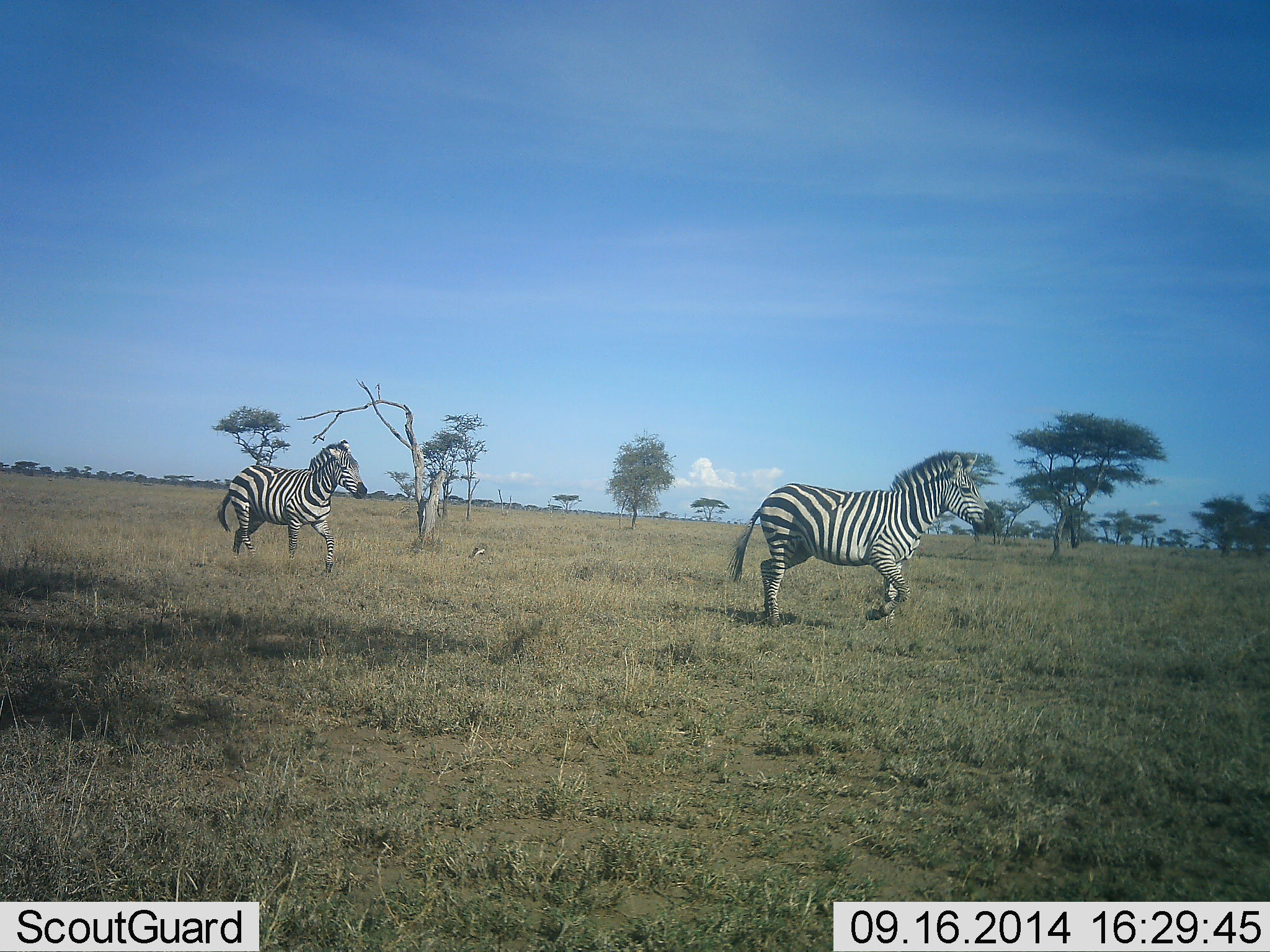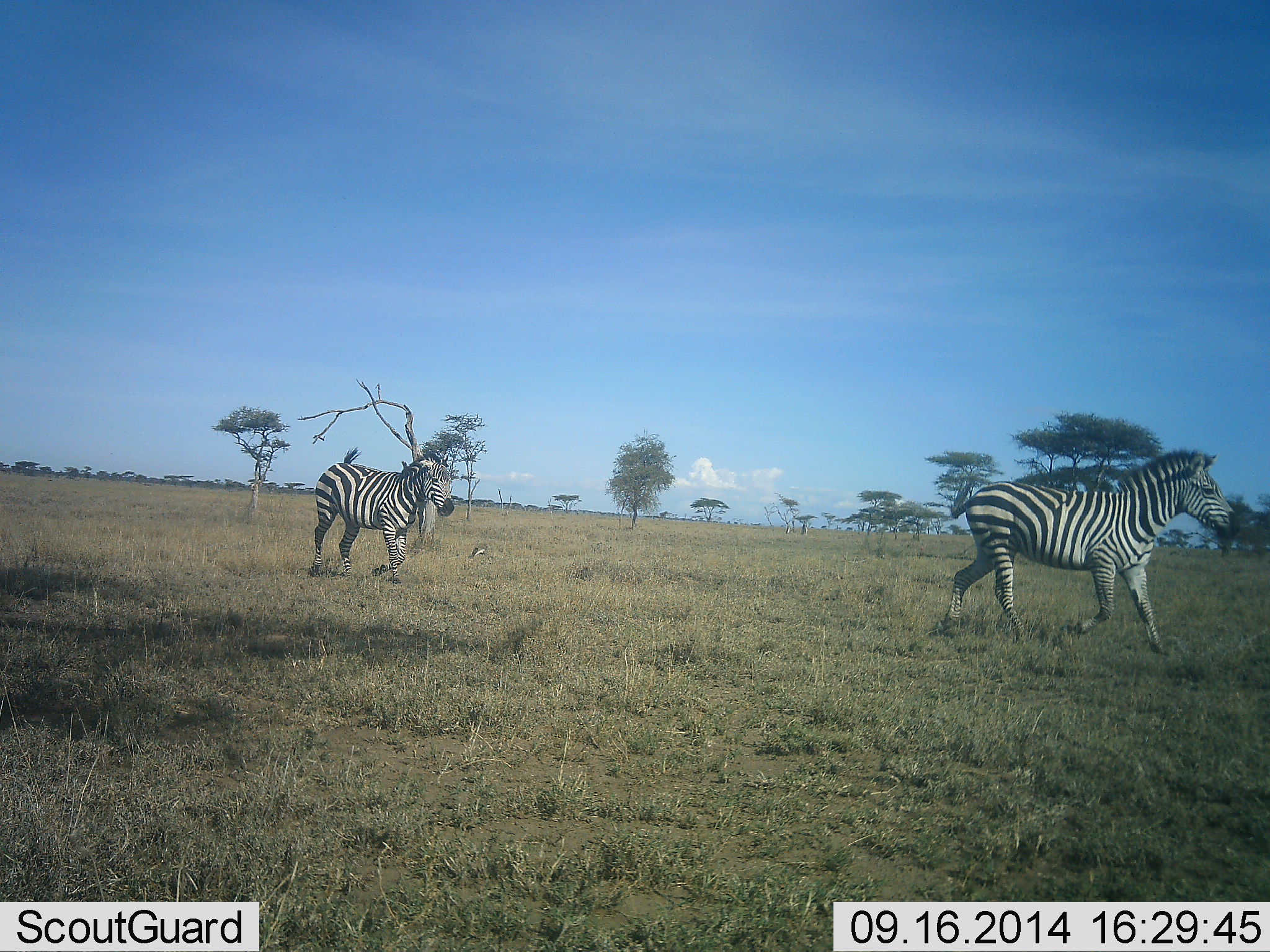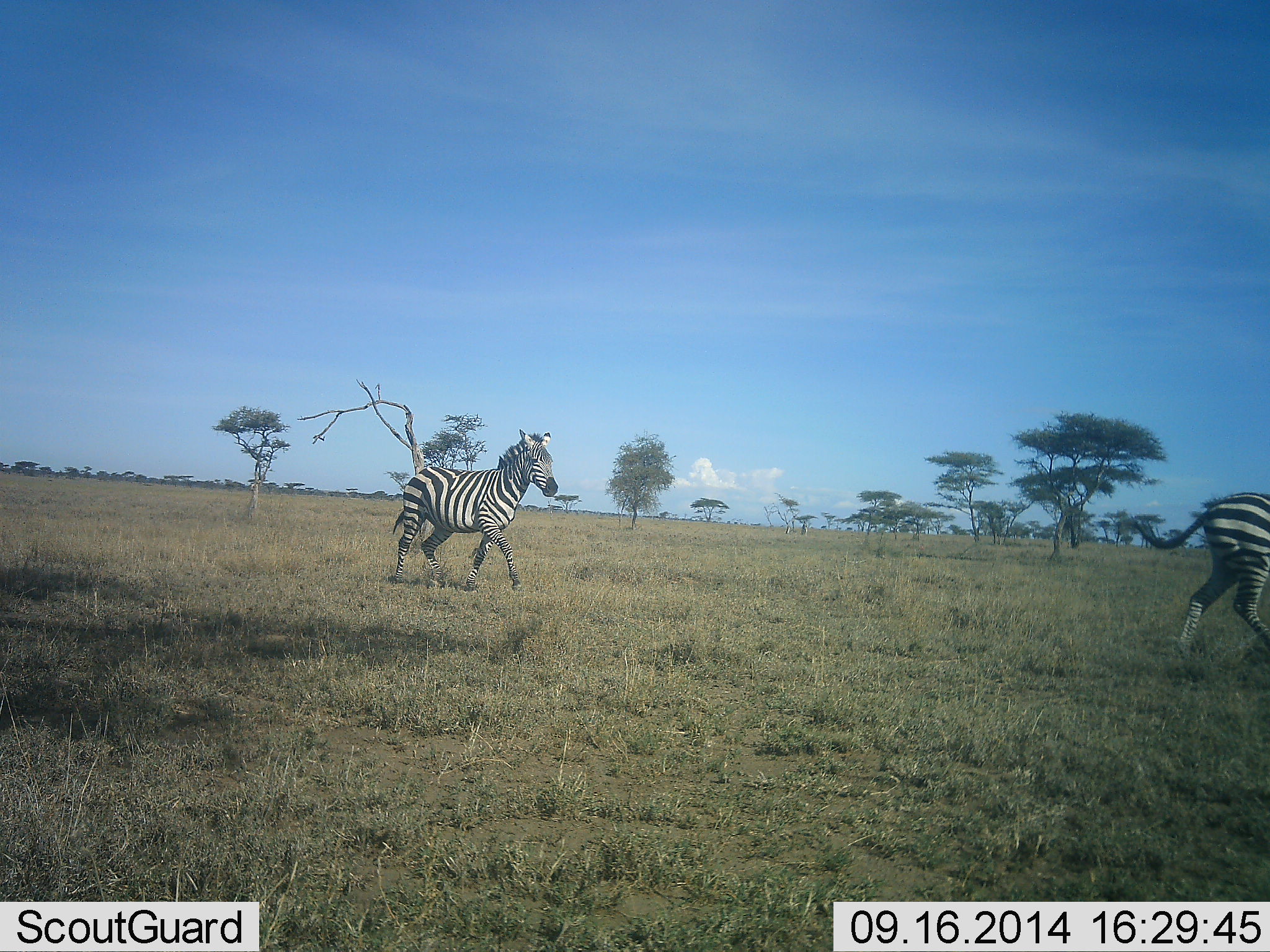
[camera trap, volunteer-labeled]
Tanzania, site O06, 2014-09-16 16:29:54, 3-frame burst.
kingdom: Animalia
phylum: Chordata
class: Mammalia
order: Perissodactyla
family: Equidae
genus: Equus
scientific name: Equus quagga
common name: plains zebra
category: zebra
Zebra (plains zebra) (Equus quagga), count 2. Behavior (volunteer vote fractions): standing 0%, resting 0%, moving 100%, interacting 0%. Young present (vote fraction): 0%. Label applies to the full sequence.